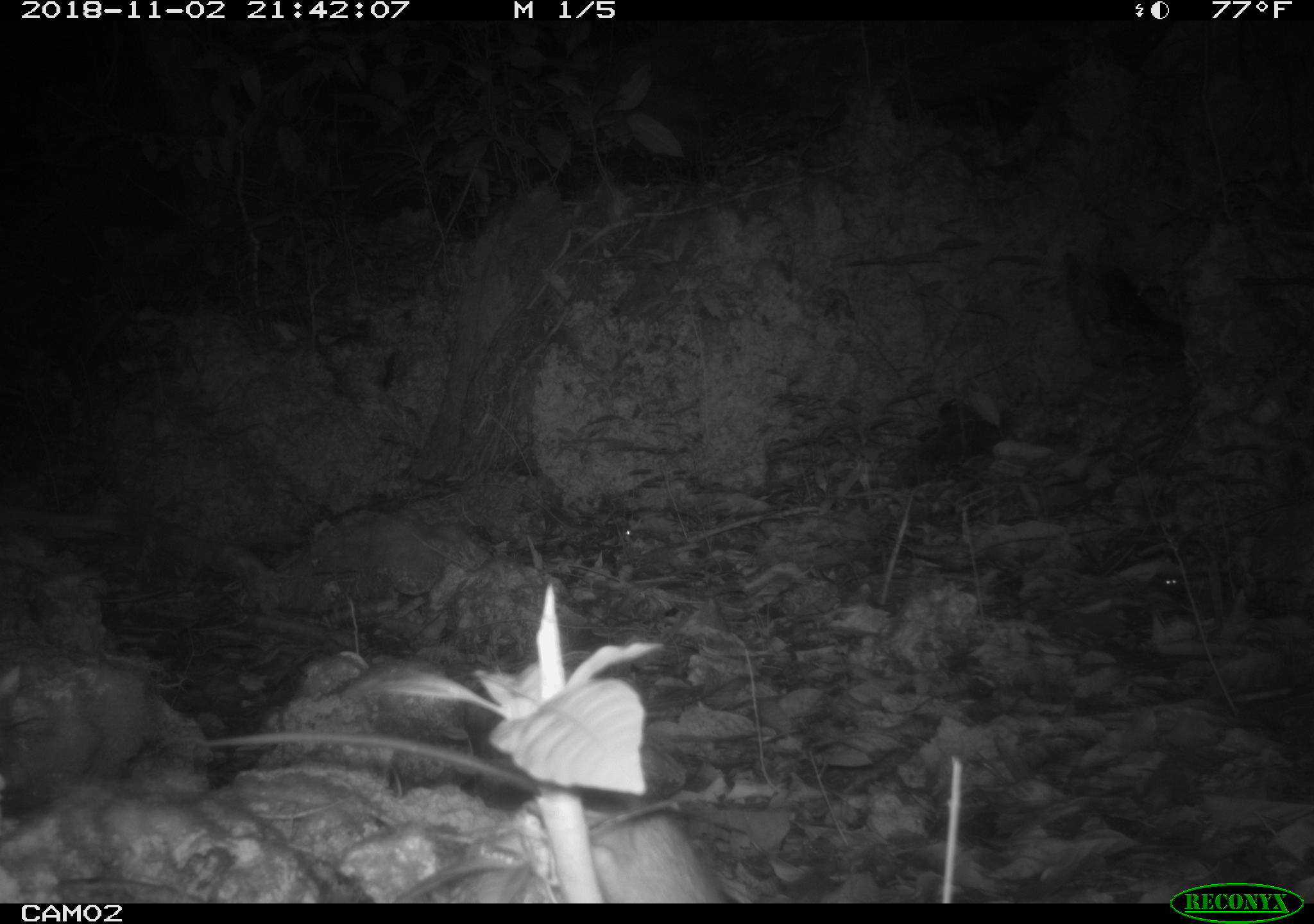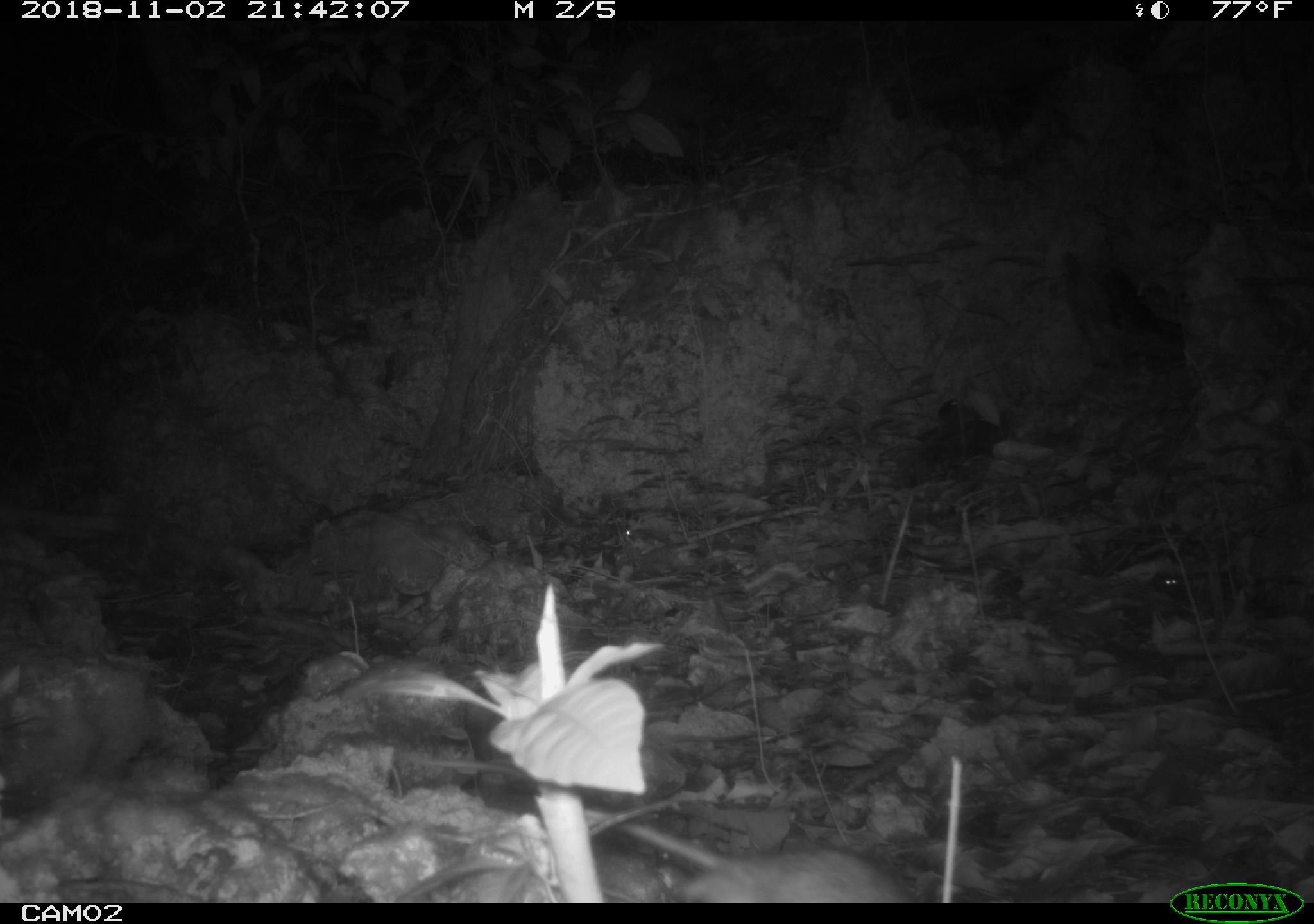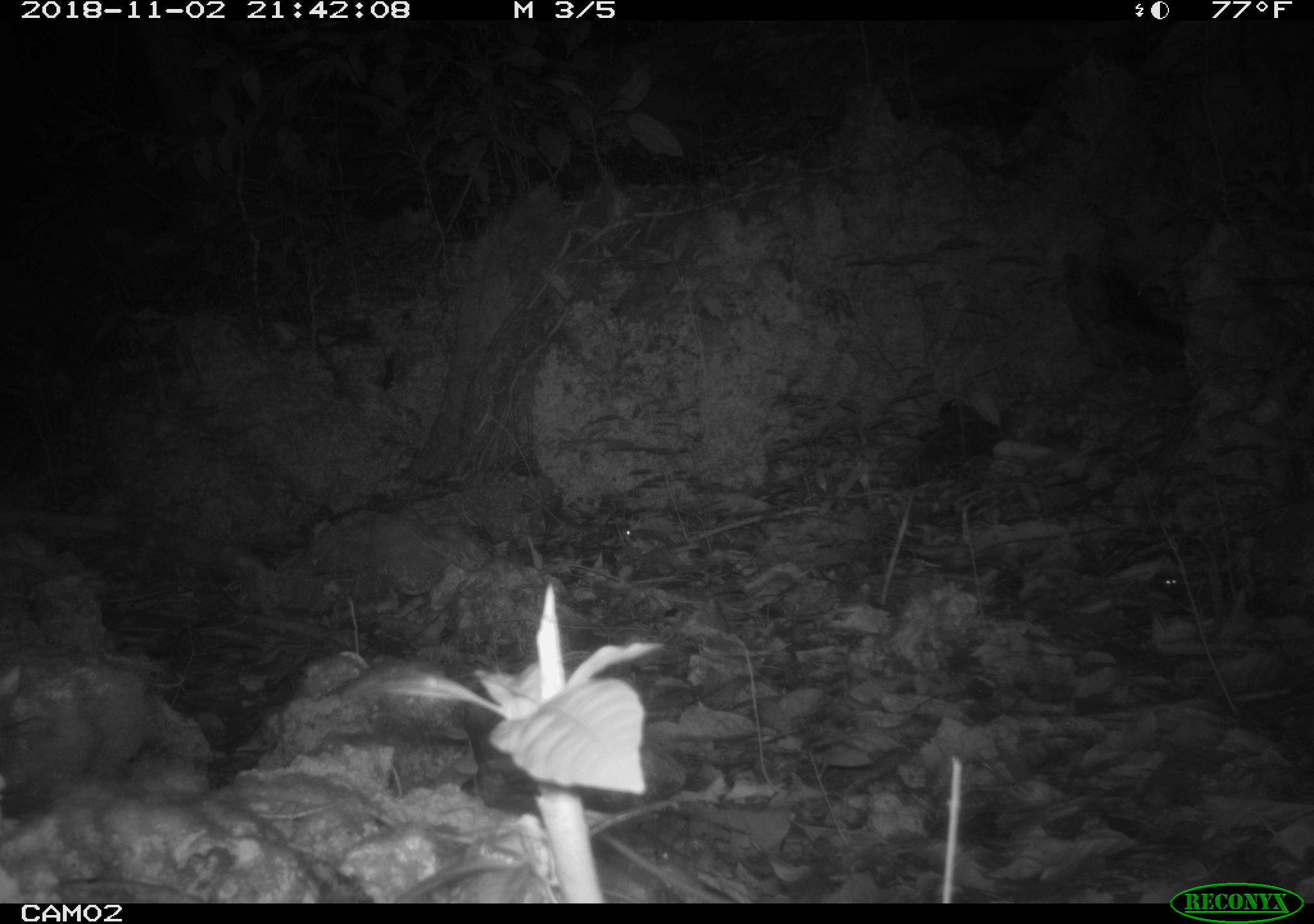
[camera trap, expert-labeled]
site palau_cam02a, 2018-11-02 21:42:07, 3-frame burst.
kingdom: Animalia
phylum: Chordata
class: Mammalia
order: Rodentia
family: Muridae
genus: Rattus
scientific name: Rattus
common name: rat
Rat (Rattus).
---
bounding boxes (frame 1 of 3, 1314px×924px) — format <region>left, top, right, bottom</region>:
rat: <region>216, 726, 734, 907</region>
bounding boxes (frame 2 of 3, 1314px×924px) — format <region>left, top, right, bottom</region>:
rat: <region>379, 786, 907, 906</region>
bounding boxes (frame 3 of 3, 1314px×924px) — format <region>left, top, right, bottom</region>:
rat: <region>602, 831, 734, 902</region>